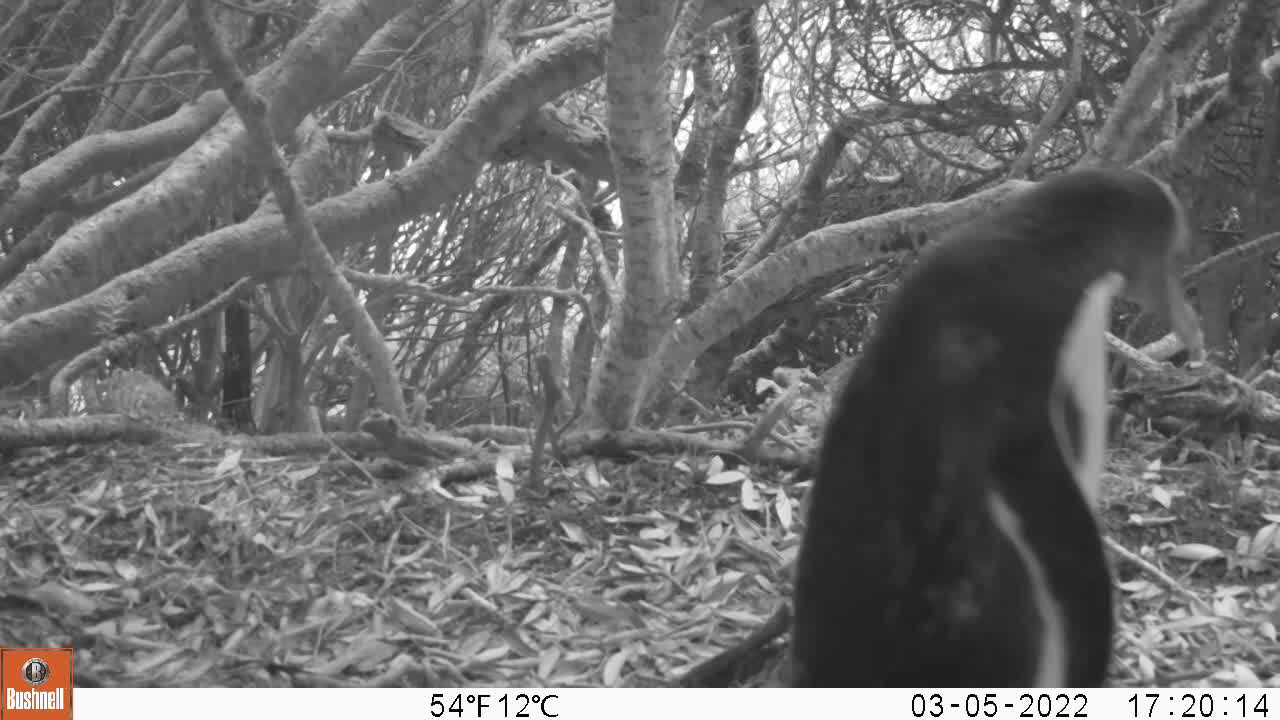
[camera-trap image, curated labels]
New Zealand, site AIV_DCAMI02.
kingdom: Animalia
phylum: Chordata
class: Aves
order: Sphenisciformes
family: Spheniscidae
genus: Megadyptes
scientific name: Megadyptes antipodes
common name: yellow-eyed penguin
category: yellow eyed penguin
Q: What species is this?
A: Yellow eyed penguin (yellow-eyed penguin) (Megadyptes antipodes).